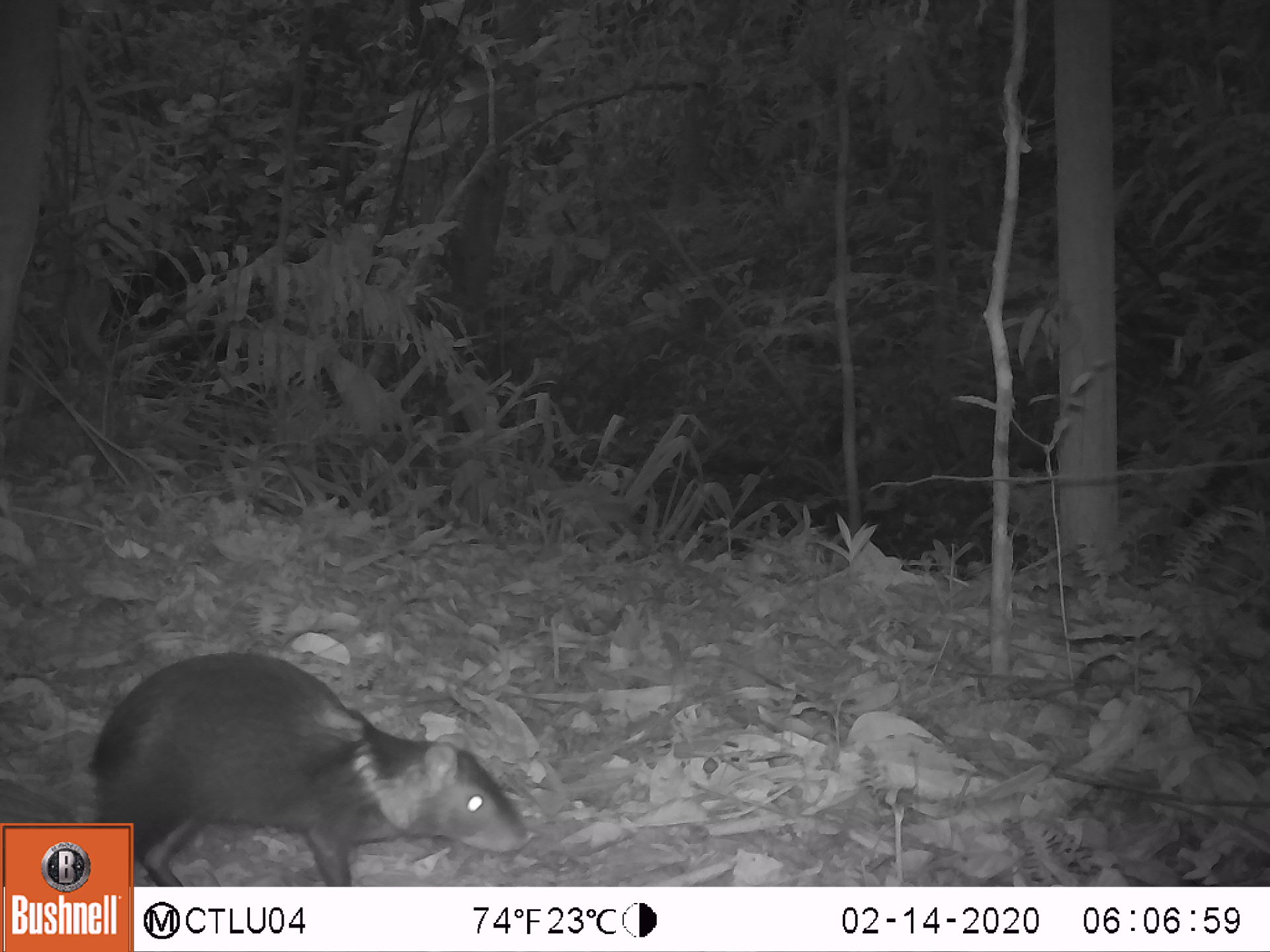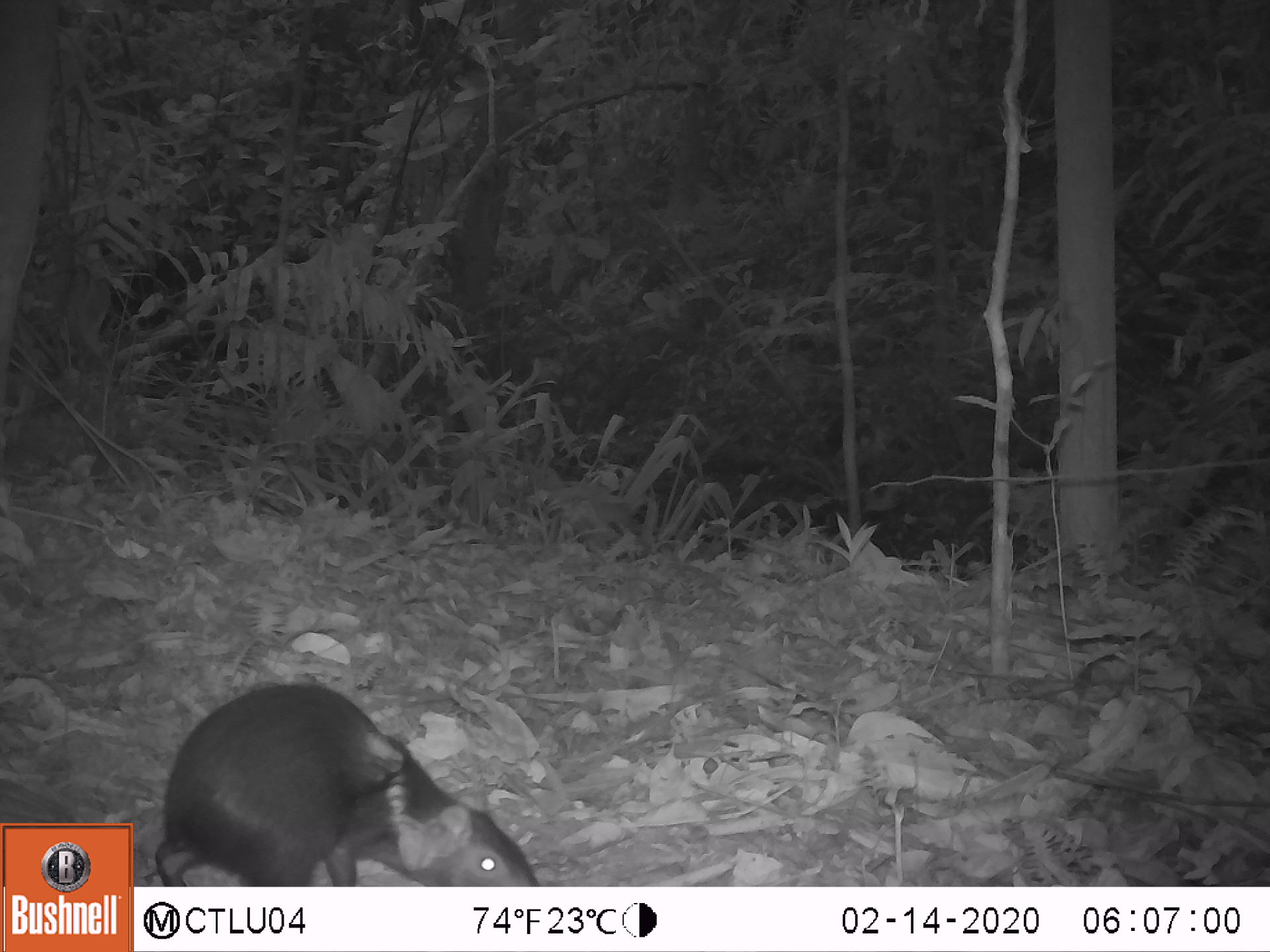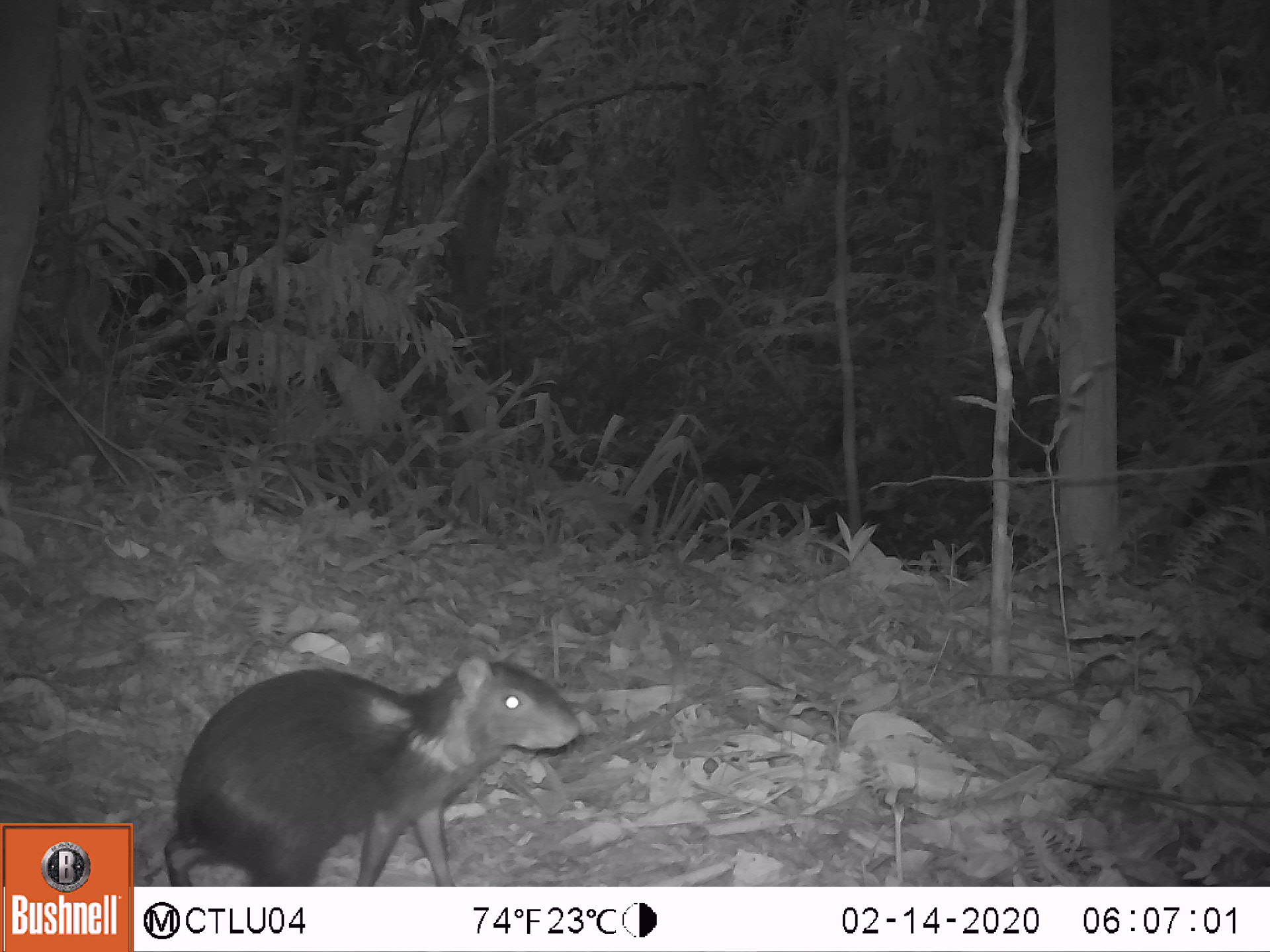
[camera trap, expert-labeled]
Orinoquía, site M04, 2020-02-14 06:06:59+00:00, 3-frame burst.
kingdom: Animalia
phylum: Chordata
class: Mammalia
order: Rodentia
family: Dasyproctidae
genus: Dasyprocta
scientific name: Dasyprocta fuliginosa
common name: black agouti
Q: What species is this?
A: Black agouti (Dasyprocta fuliginosa).